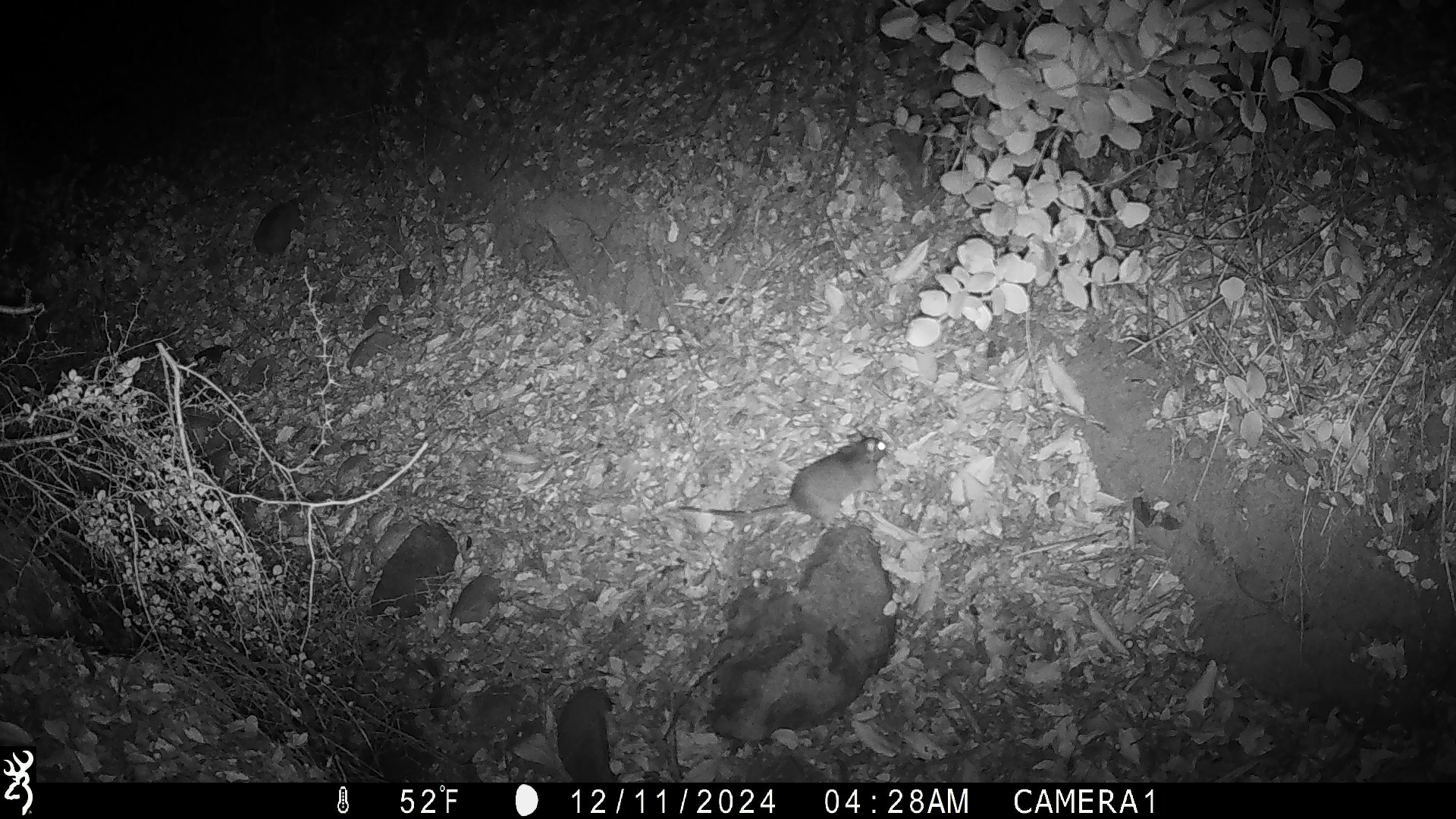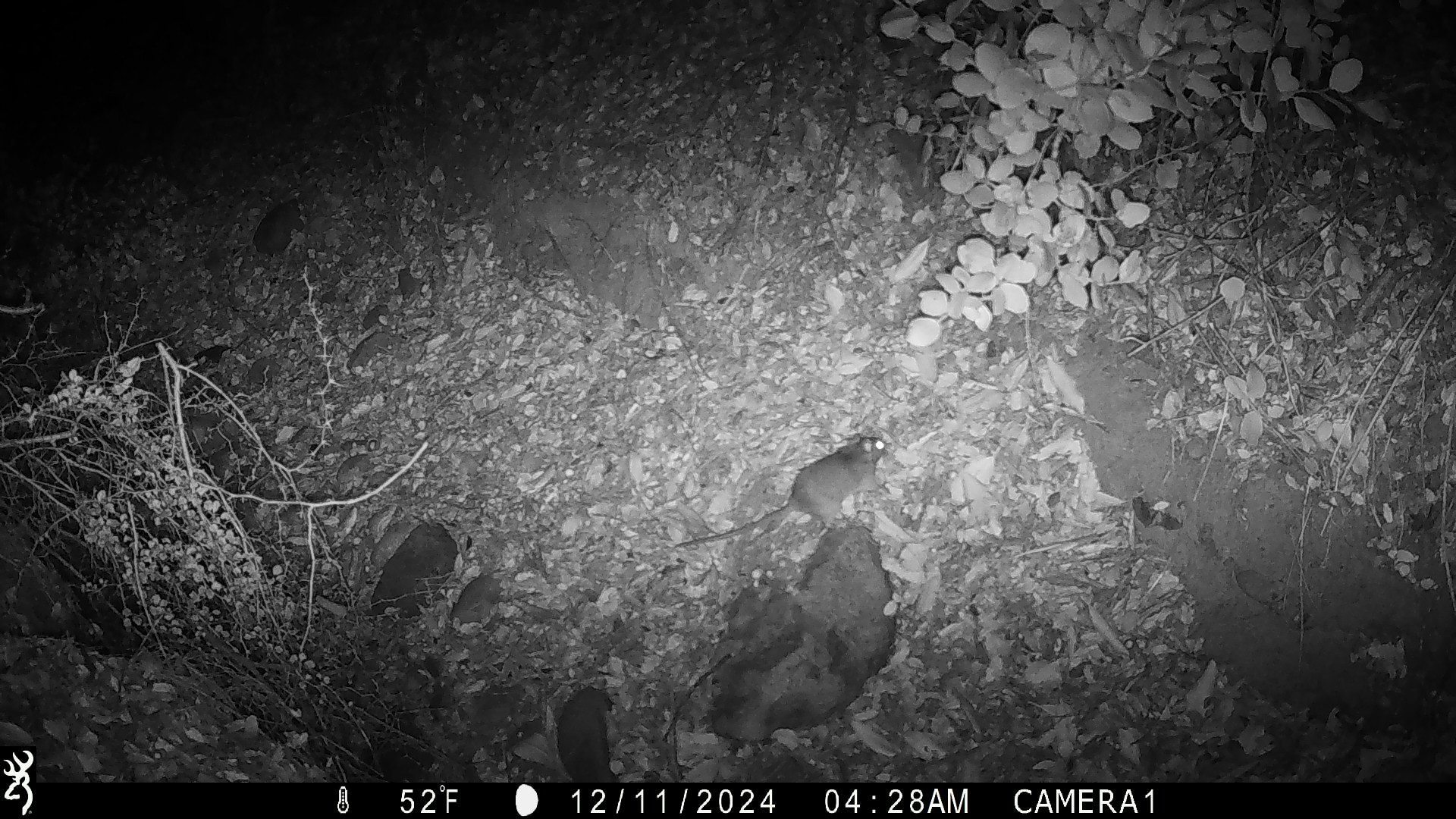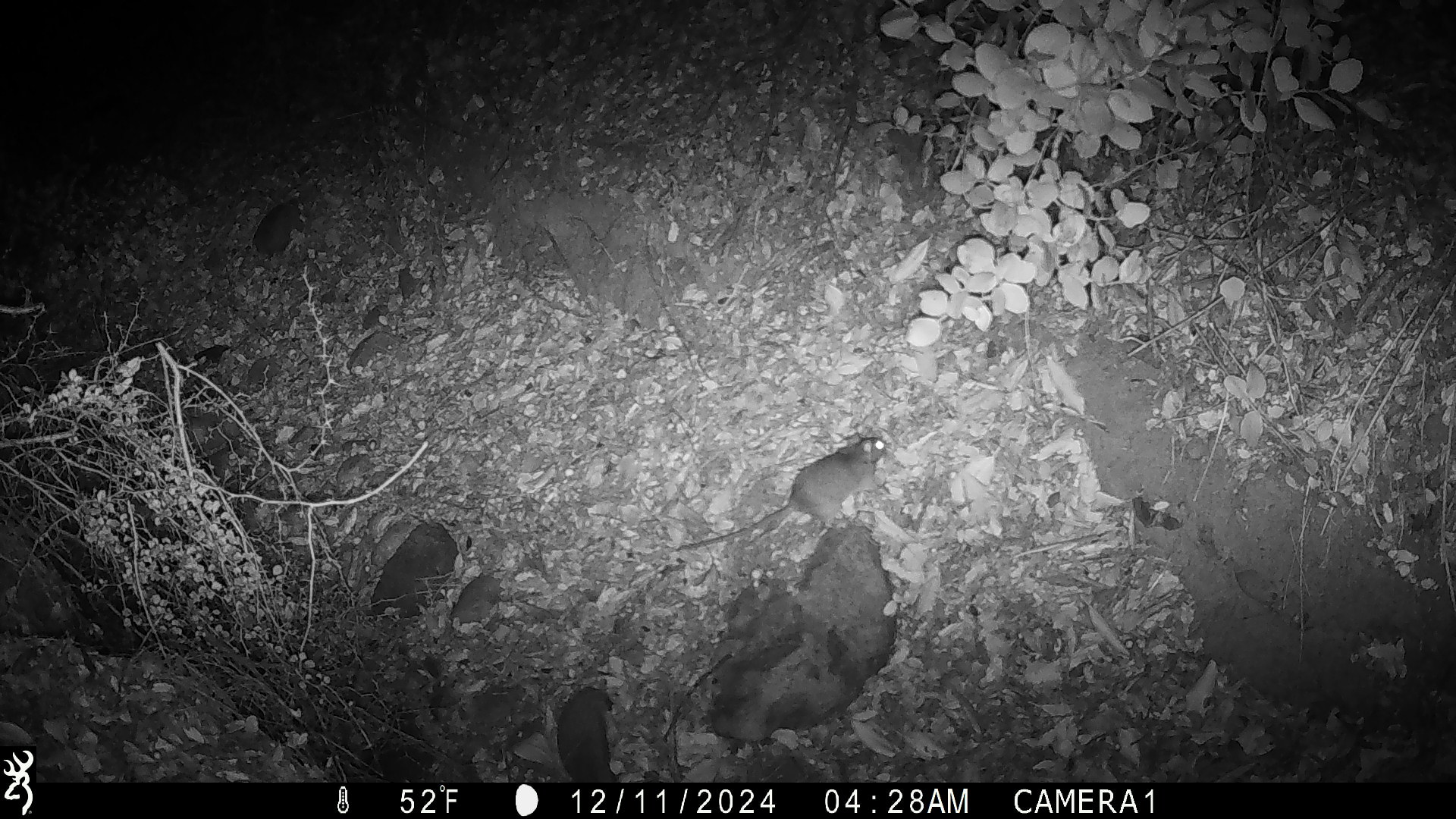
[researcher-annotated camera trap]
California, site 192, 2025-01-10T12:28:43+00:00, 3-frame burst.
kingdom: Animalia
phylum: Chordata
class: Mammalia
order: Rodentia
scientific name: Rodentia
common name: mouse or rat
Mouse or rat (Rodentia).